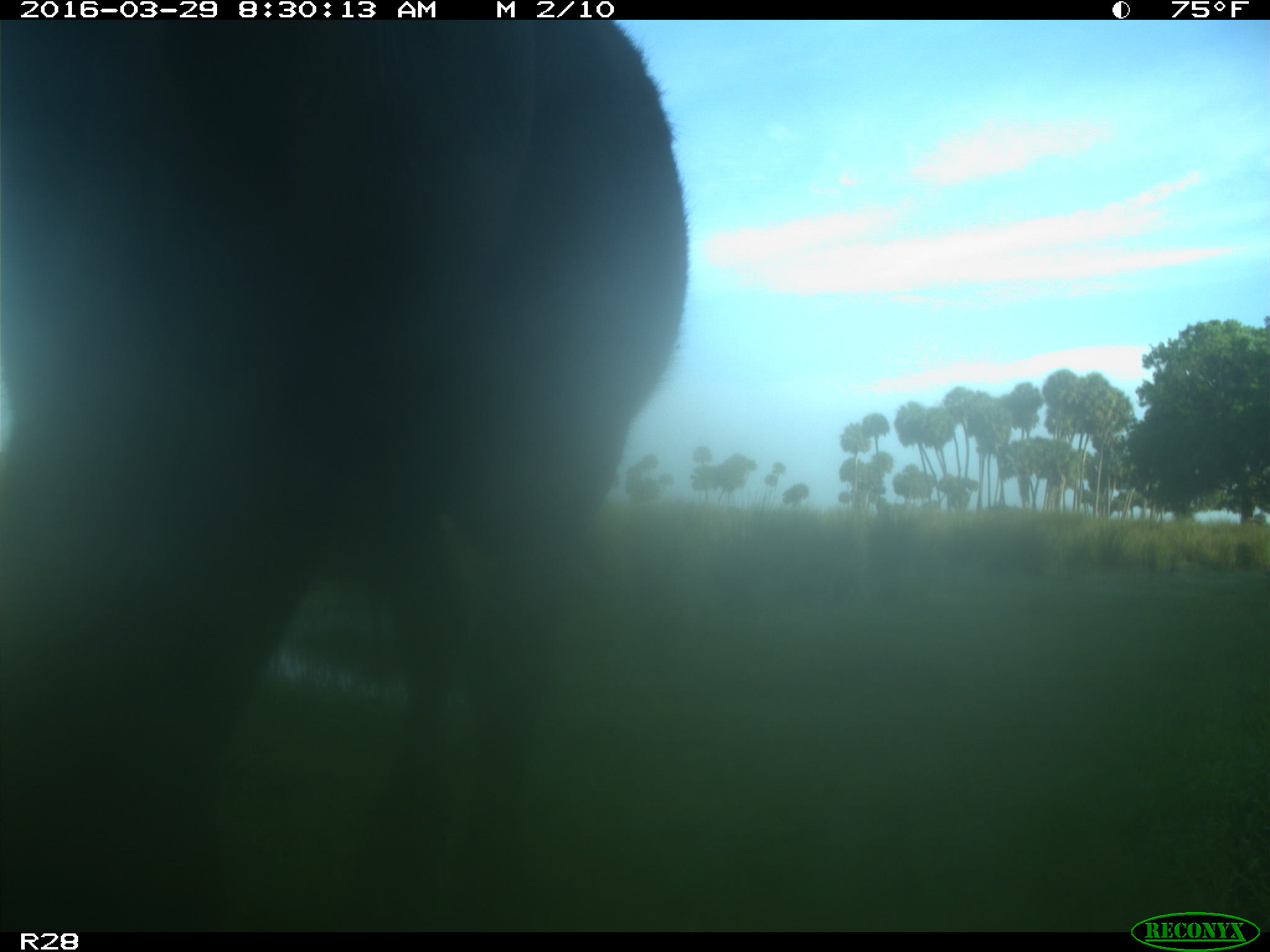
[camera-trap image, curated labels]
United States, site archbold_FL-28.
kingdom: Animalia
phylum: Chordata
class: Mammalia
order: Artiodactyla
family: Bovidae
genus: Bos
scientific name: Bos taurus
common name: domestic cow